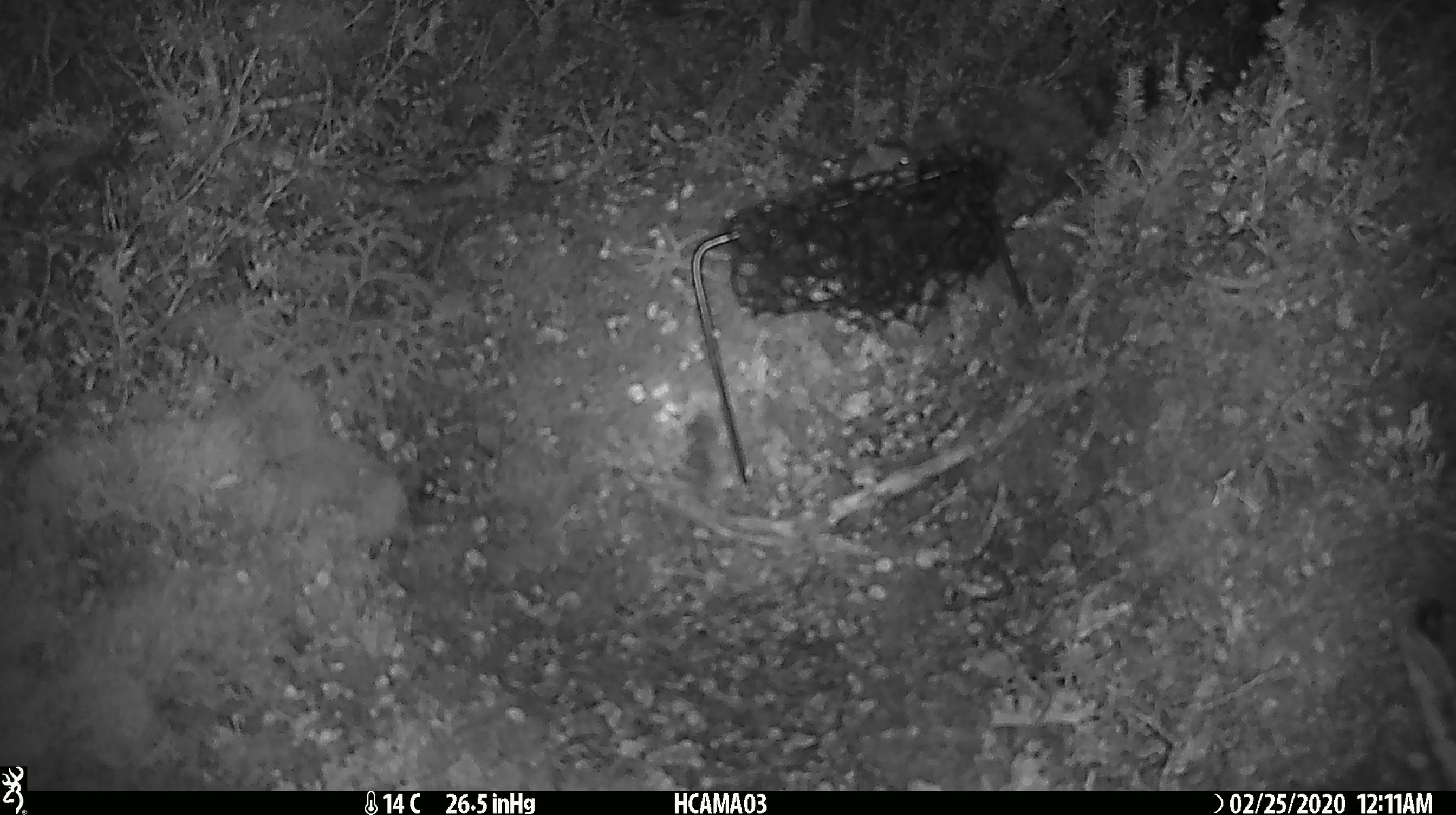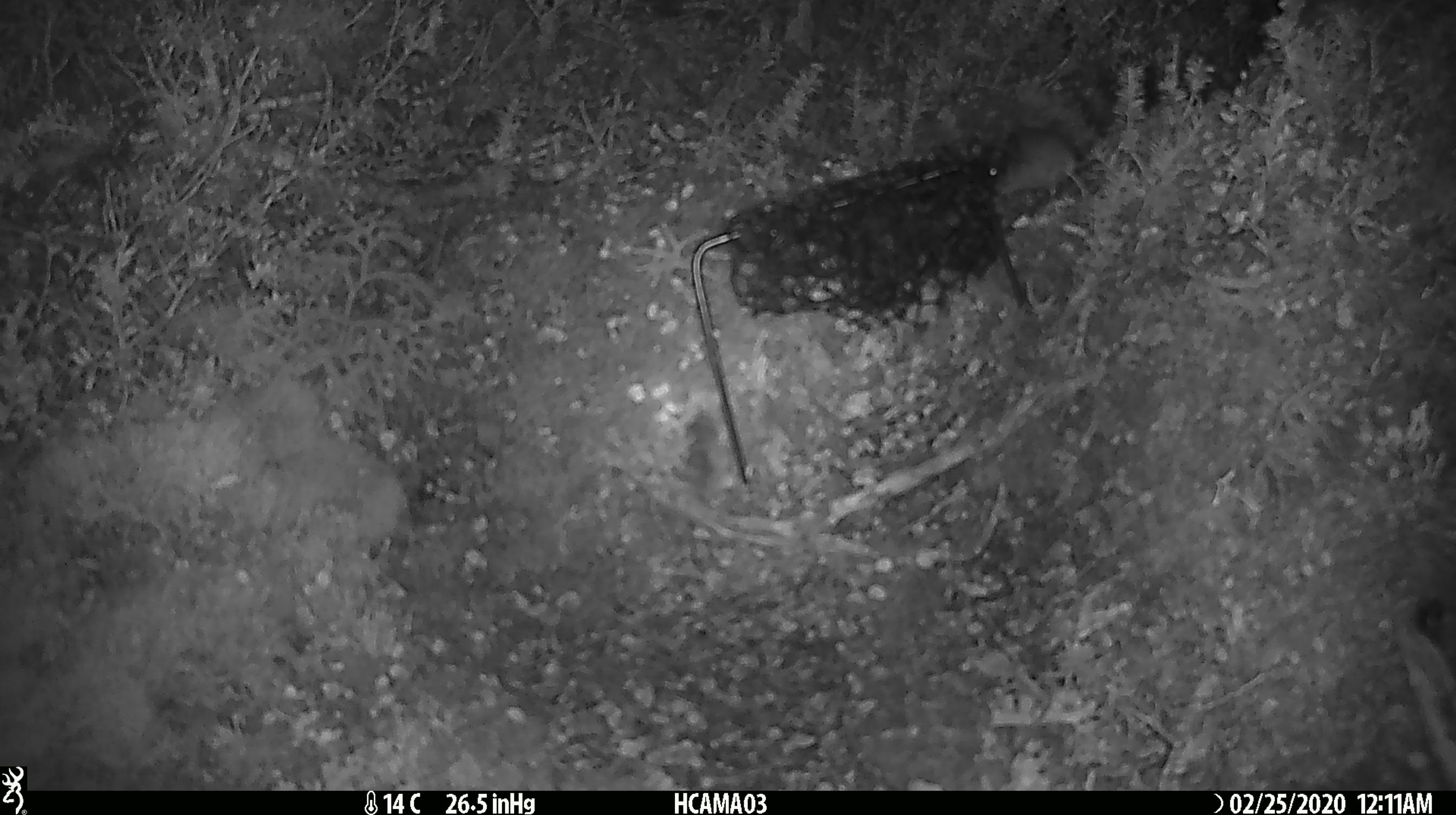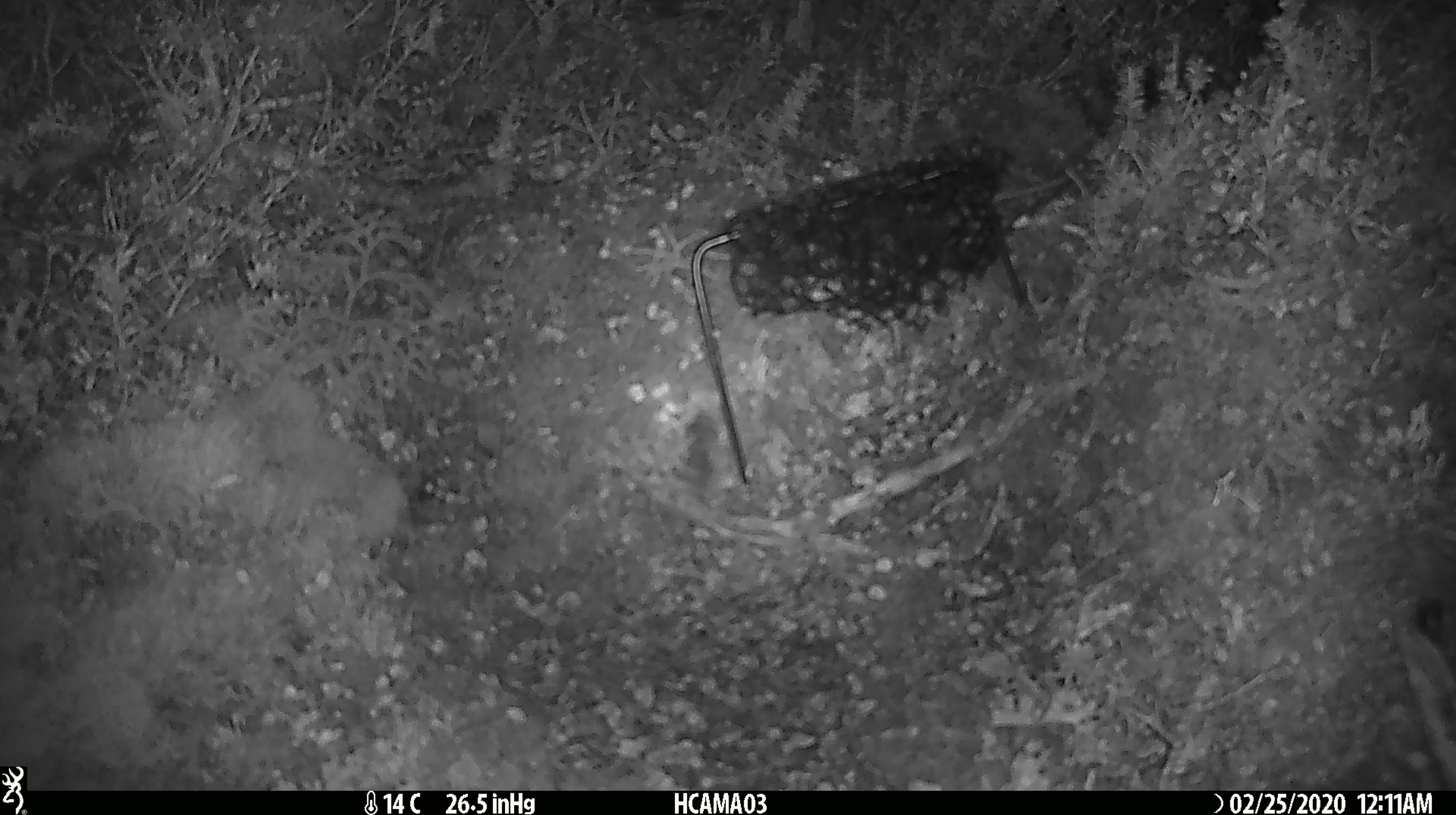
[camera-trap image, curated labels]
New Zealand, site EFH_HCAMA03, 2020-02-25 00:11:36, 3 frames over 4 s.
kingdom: Animalia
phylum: Chordata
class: Mammalia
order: Rodentia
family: Muridae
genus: Mus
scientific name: Mus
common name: mouse